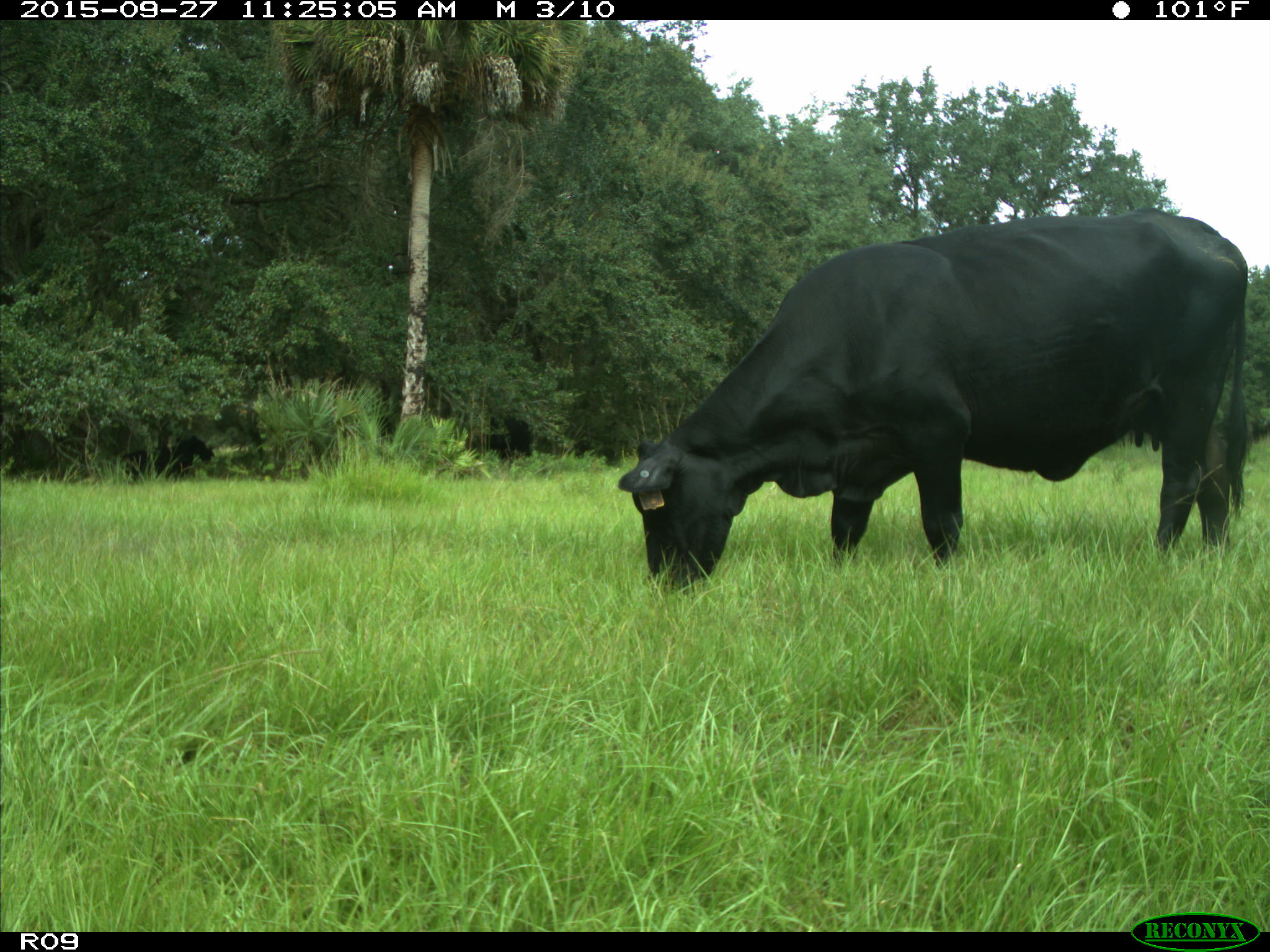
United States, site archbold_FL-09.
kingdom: Animalia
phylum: Chordata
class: Mammalia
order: Artiodactyla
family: Bovidae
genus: Bos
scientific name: Bos taurus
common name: domestic cow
Bos taurus (domestic cow).